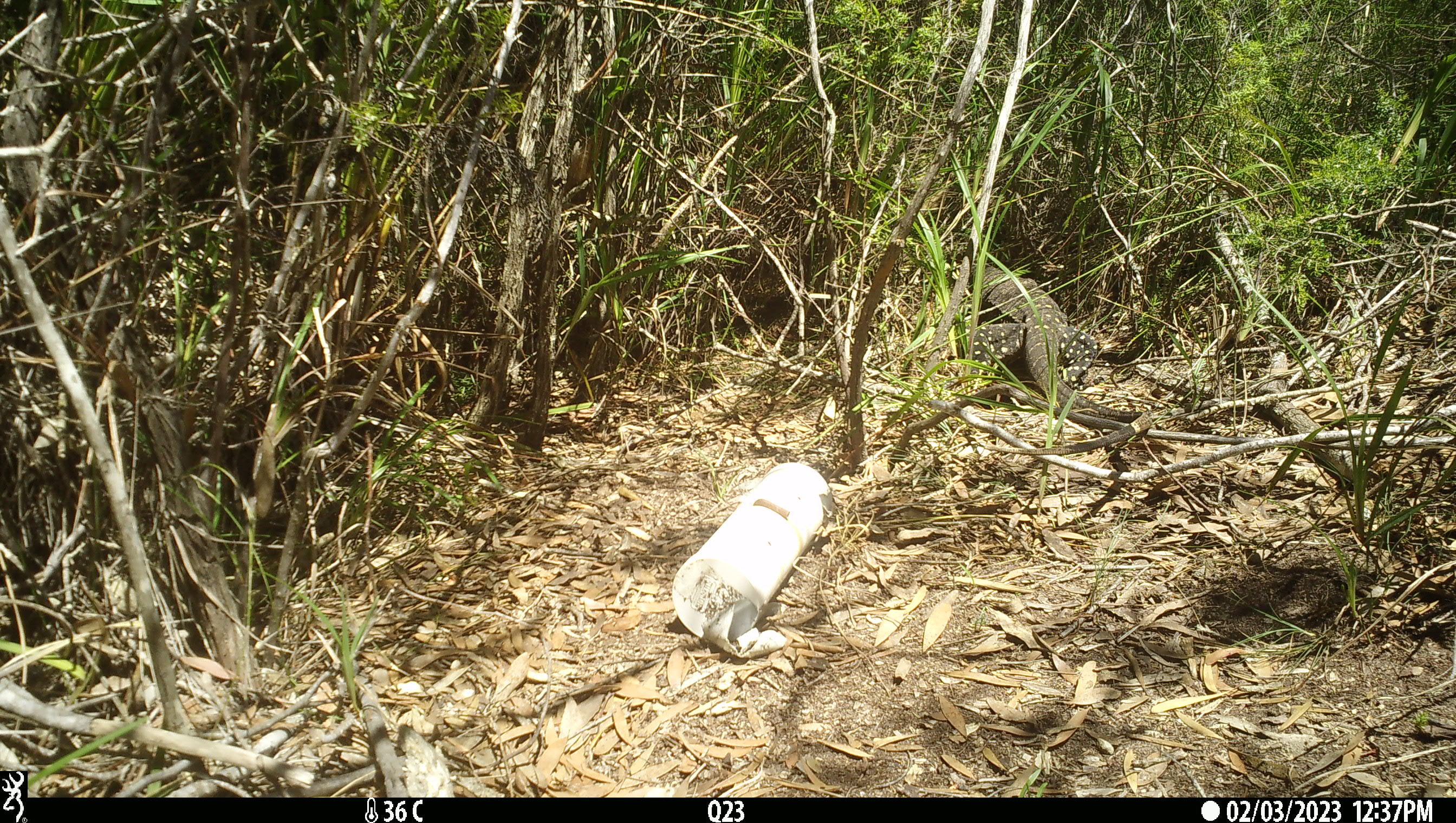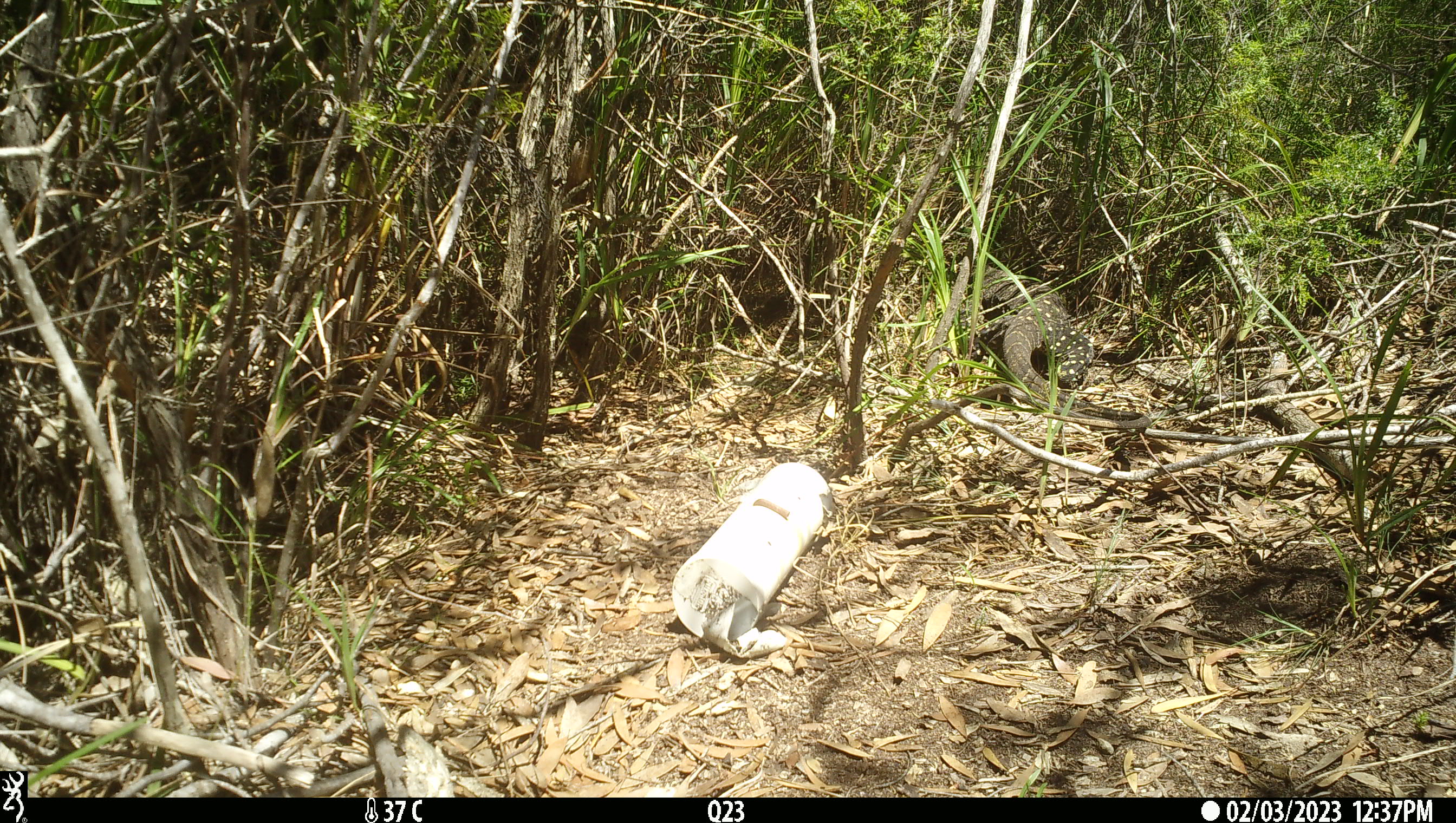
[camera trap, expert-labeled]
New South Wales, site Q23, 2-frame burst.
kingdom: Animalia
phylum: Chordata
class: Reptilia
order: Squamata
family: Varanidae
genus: Varanus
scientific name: Varanus varius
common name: lace monitor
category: goanna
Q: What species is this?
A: Goanna (lace monitor) (Varanus varius).